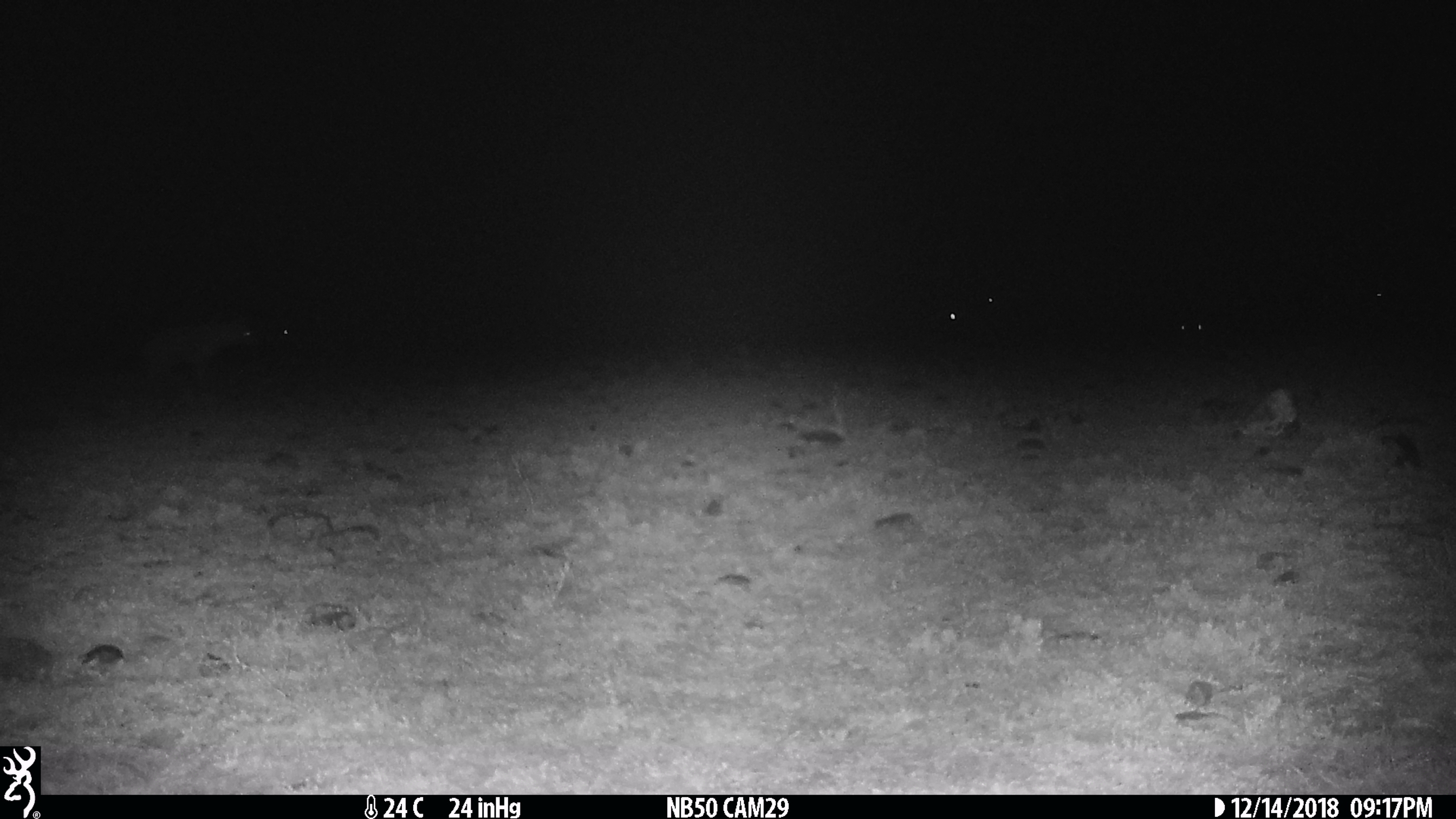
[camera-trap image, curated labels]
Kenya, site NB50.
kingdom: Animalia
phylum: Chordata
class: Mammalia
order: Carnivora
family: Hyaenidae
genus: Crocuta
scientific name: Crocuta crocuta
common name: spotted hyena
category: hyena spotted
Hyena spotted (spotted hyena) (Crocuta crocuta).